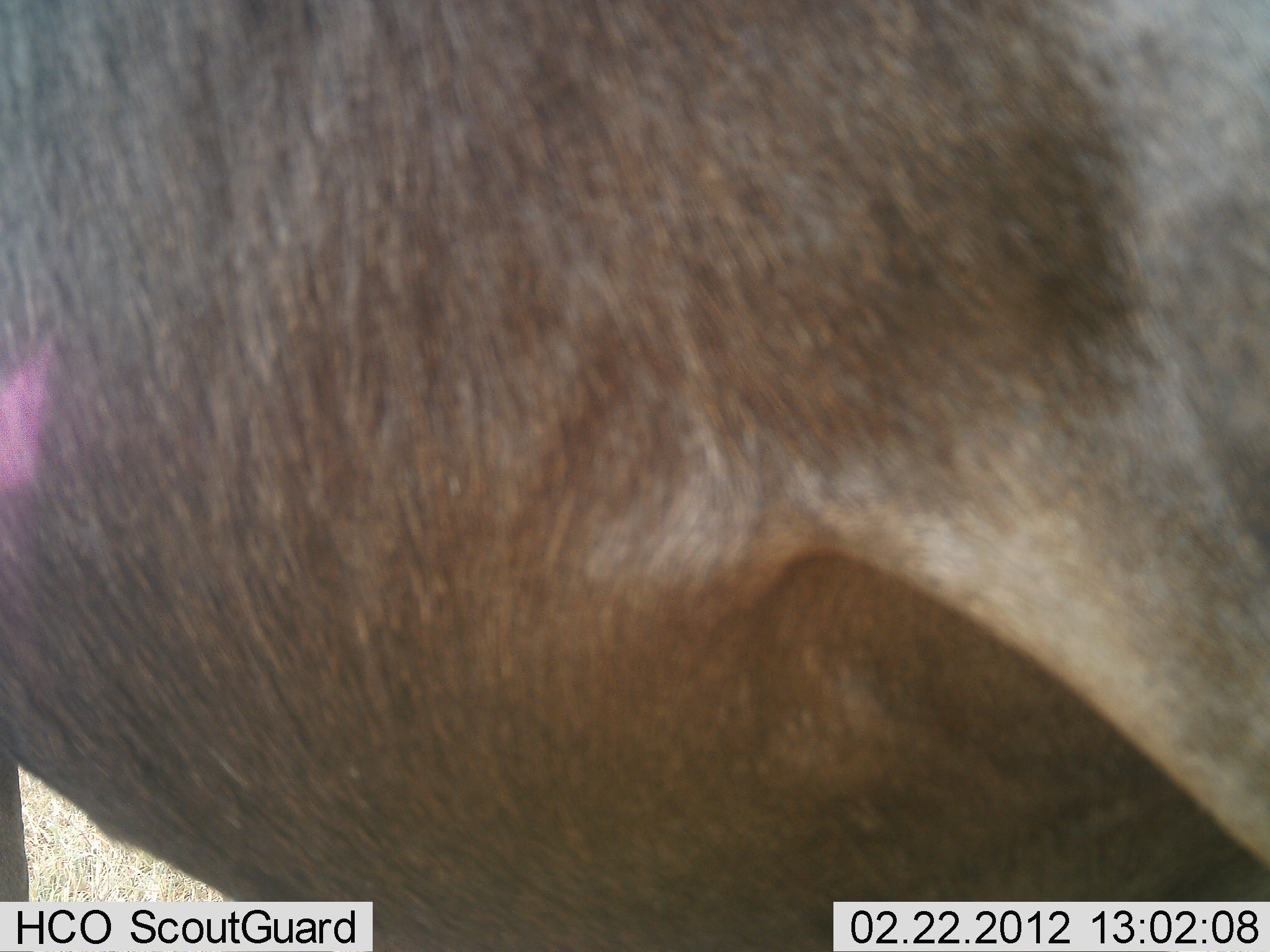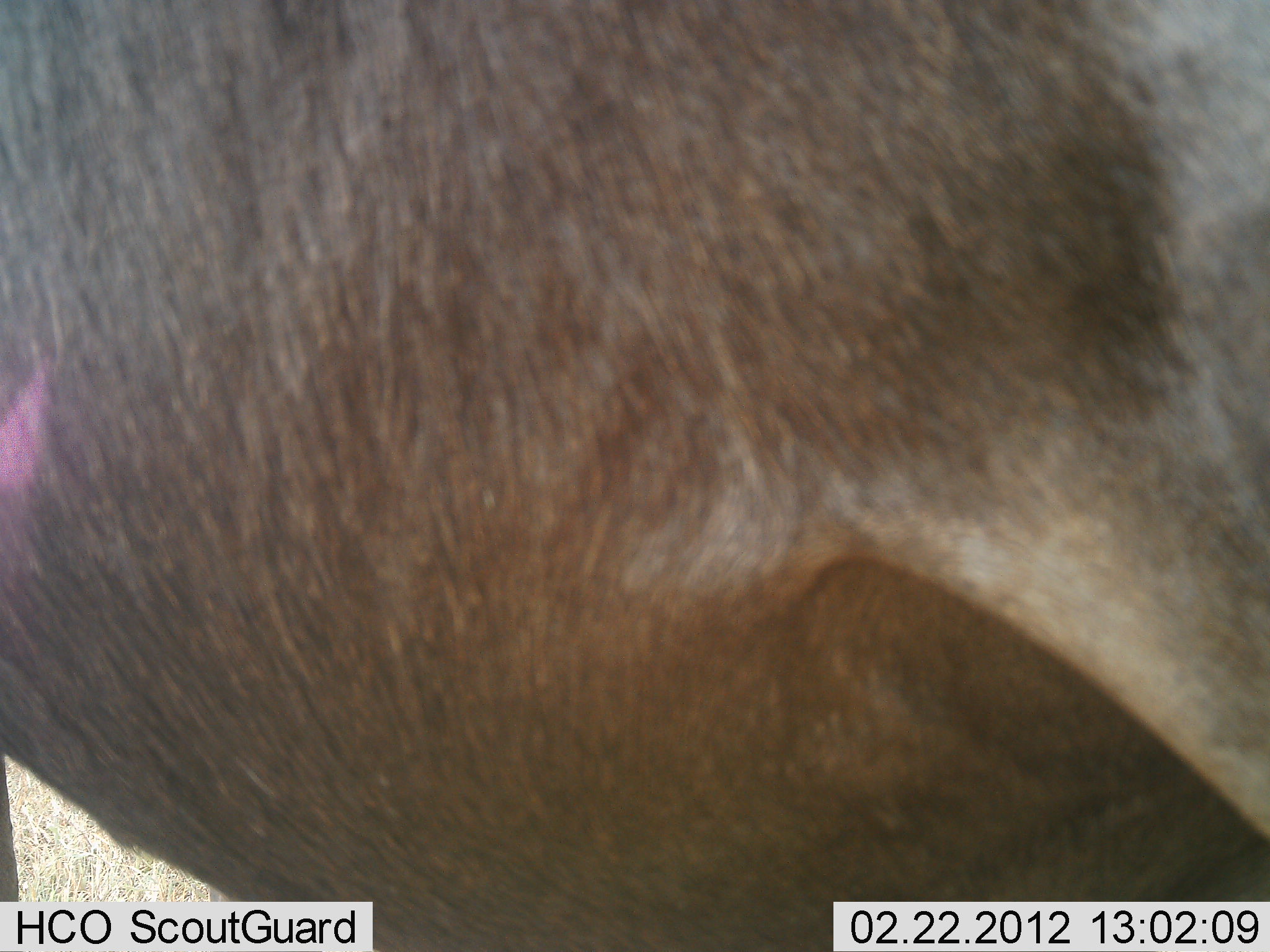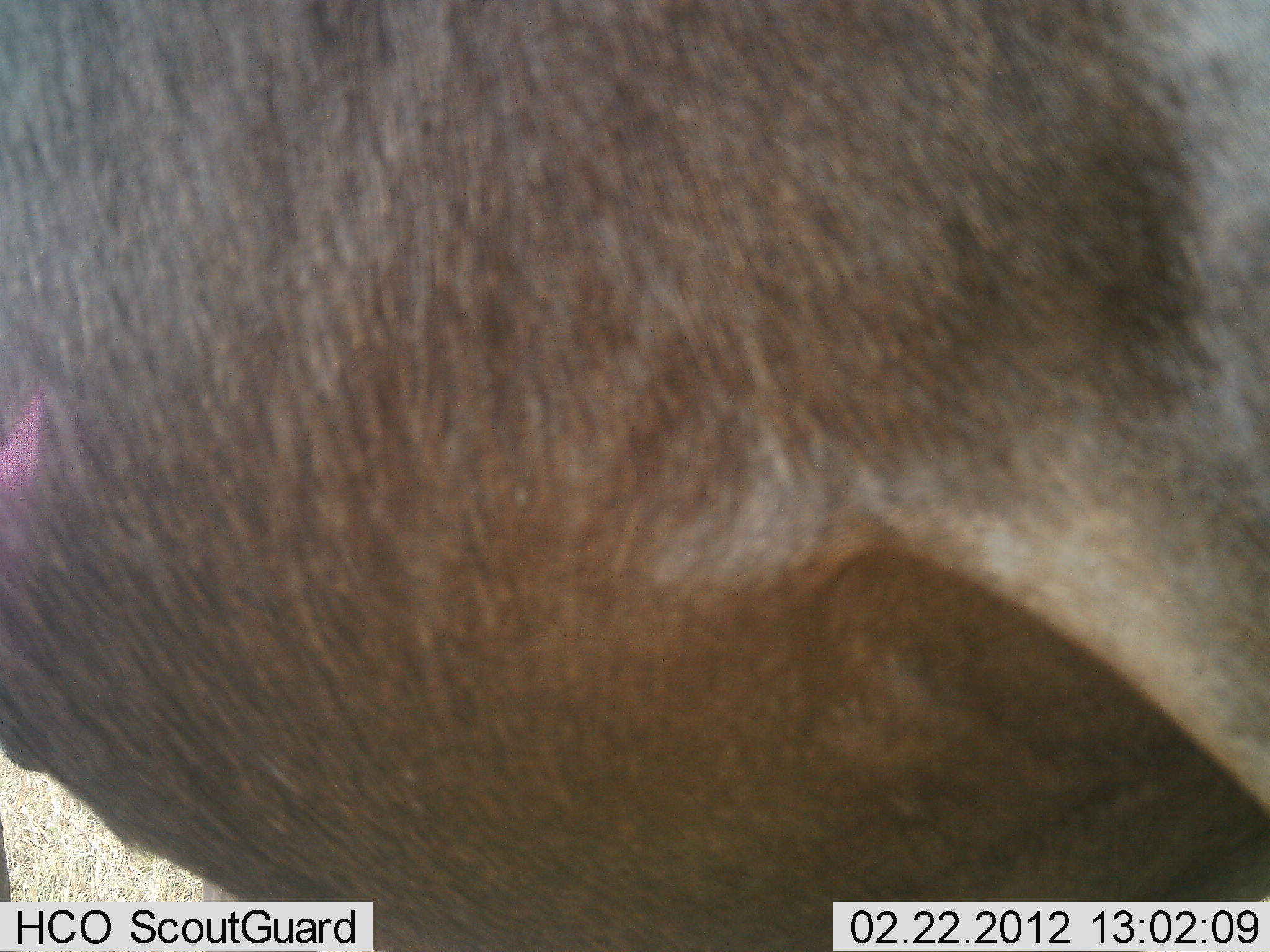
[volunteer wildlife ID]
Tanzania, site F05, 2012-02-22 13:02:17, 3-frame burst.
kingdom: Animalia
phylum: Chordata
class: Mammalia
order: Artiodactyla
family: Bovidae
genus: Connochaetes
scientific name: Connochaetes taurinus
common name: blue wildebeest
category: wildebeest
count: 1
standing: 86%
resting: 0%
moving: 7%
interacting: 0%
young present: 0%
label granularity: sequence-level